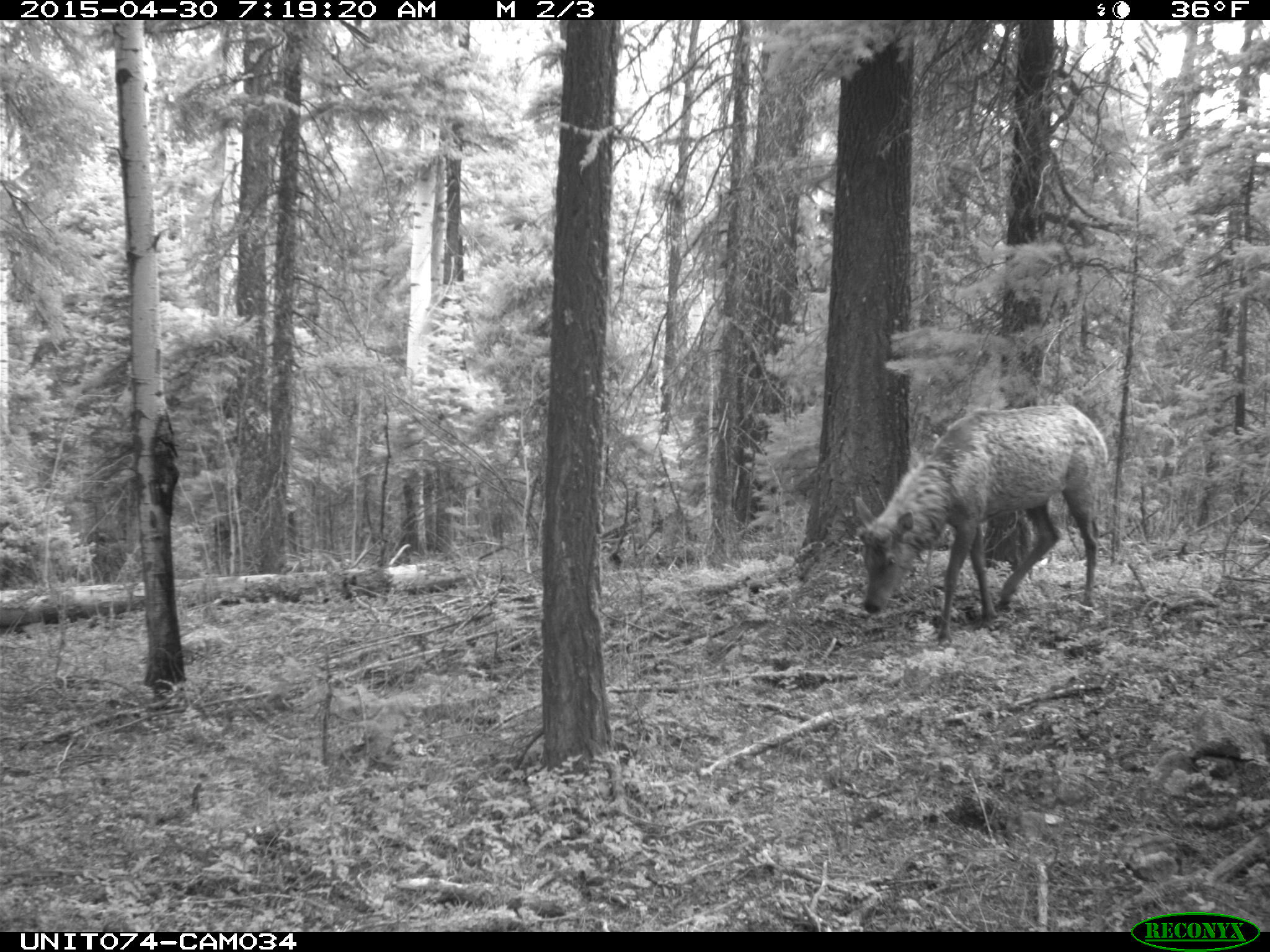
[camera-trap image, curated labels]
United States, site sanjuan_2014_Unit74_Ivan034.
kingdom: Animalia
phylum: Chordata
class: Mammalia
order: Artiodactyla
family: Cervidae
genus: Cervus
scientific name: Cervus elaphus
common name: red deer